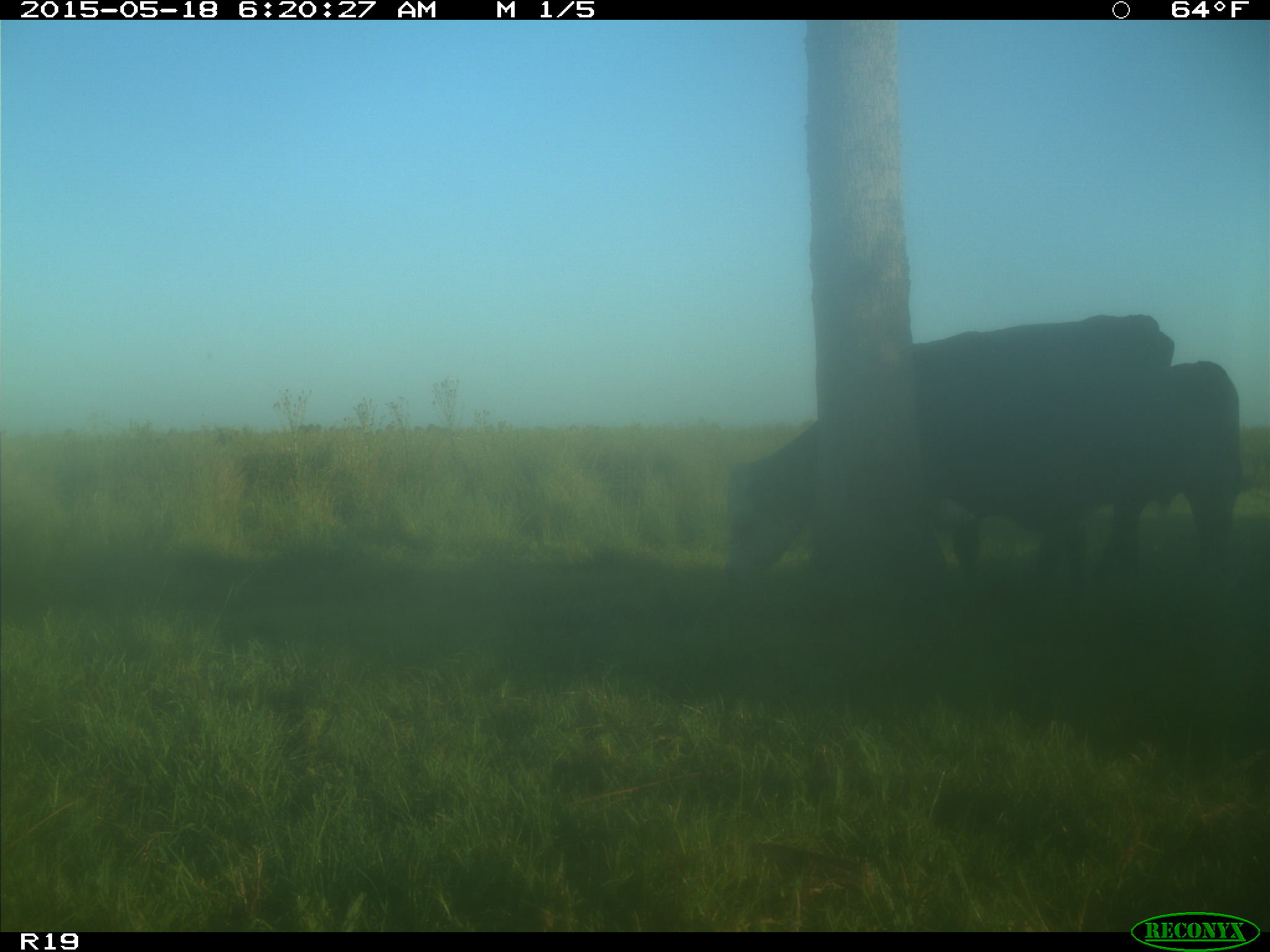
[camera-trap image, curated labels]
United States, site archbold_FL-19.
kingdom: Animalia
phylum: Chordata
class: Mammalia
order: Artiodactyla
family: Bovidae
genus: Bos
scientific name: Bos taurus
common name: domestic cow